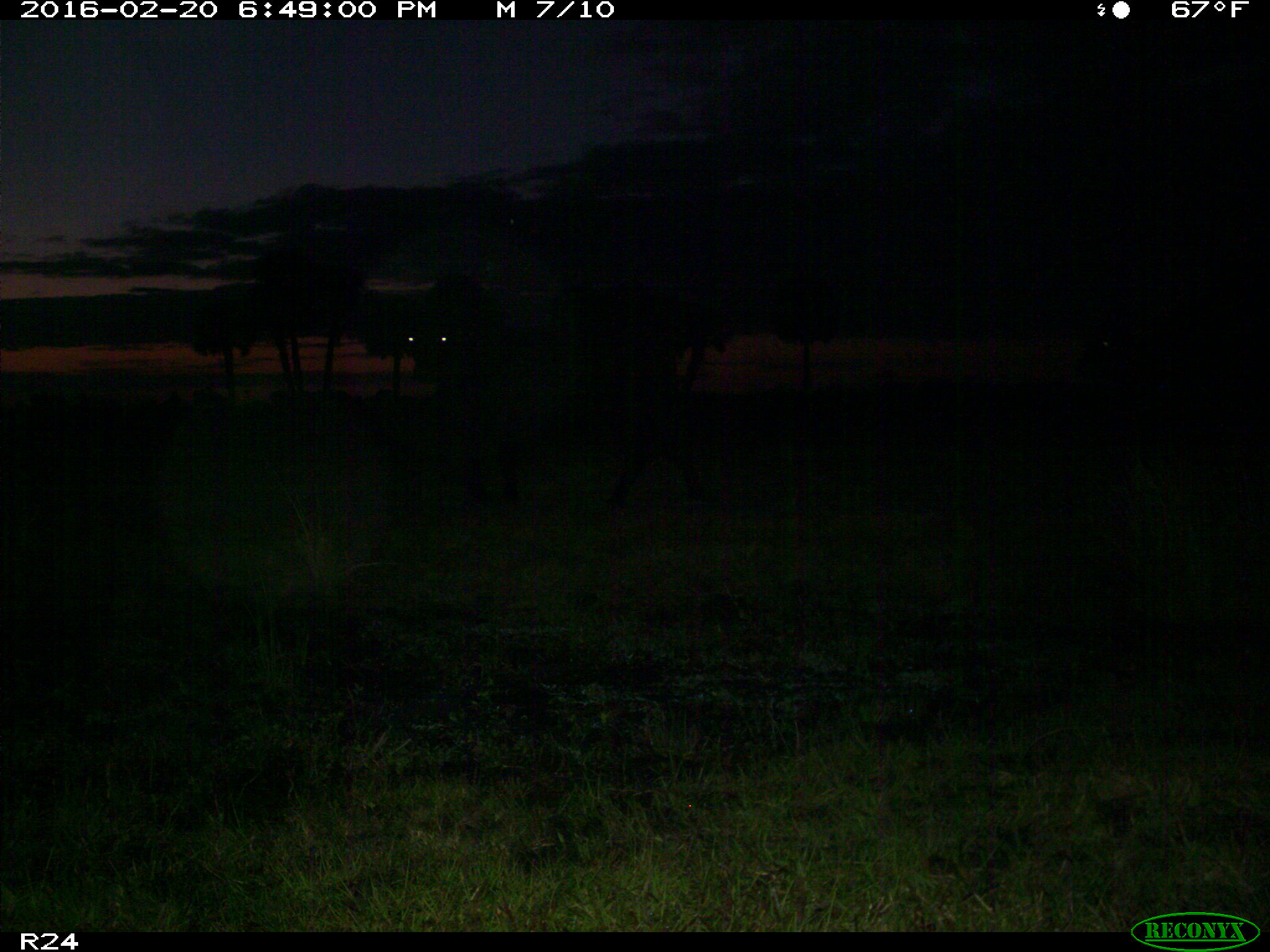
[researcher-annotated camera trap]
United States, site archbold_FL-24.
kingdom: Animalia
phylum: Chordata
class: Mammalia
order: Artiodactyla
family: Bovidae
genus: Bos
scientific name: Bos taurus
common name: domestic cow